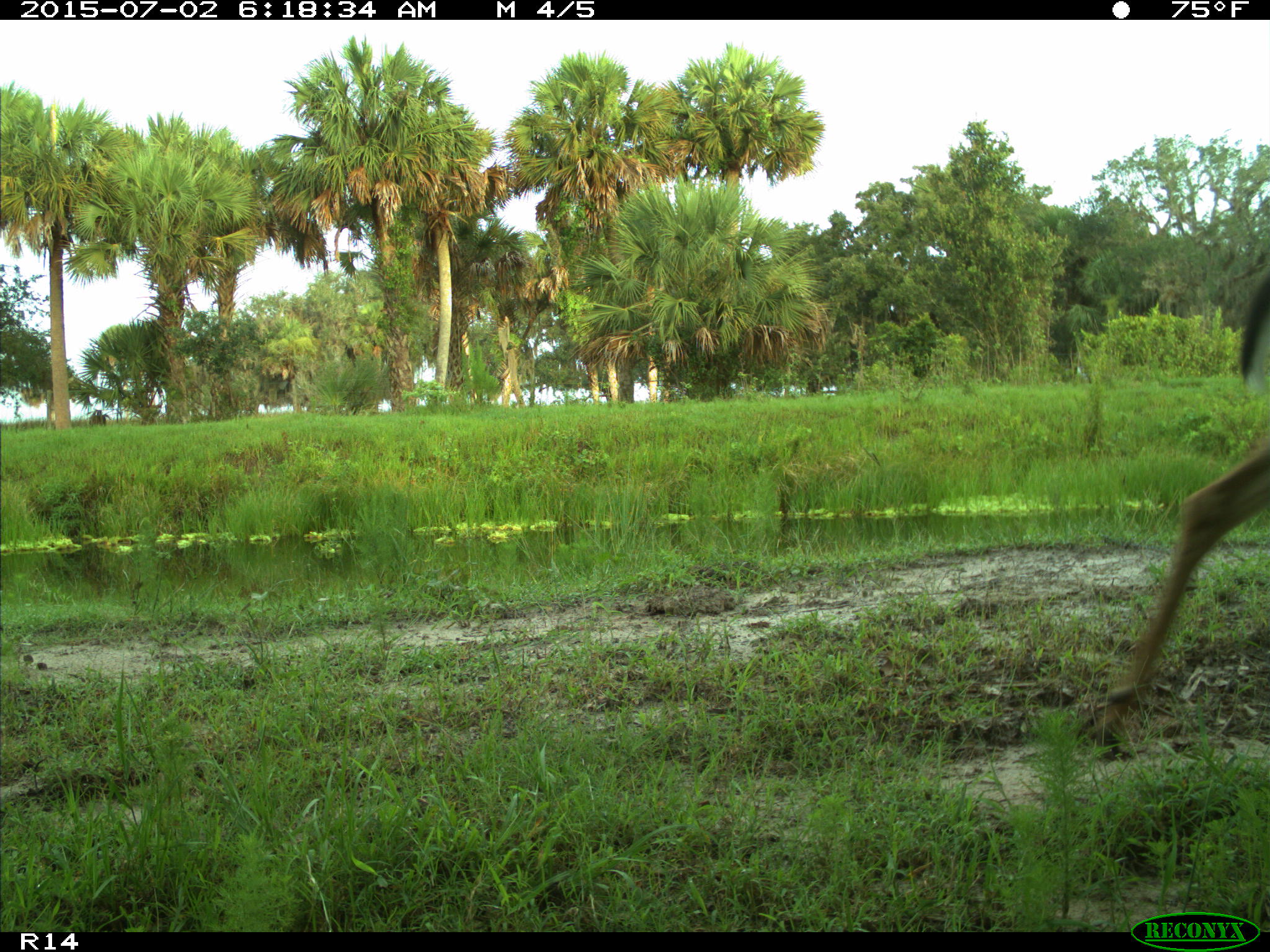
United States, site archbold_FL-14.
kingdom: Animalia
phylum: Chordata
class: Mammalia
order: Artiodactyla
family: Cervidae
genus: Odocoileus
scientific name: Odocoileus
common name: deer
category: unidentified deer